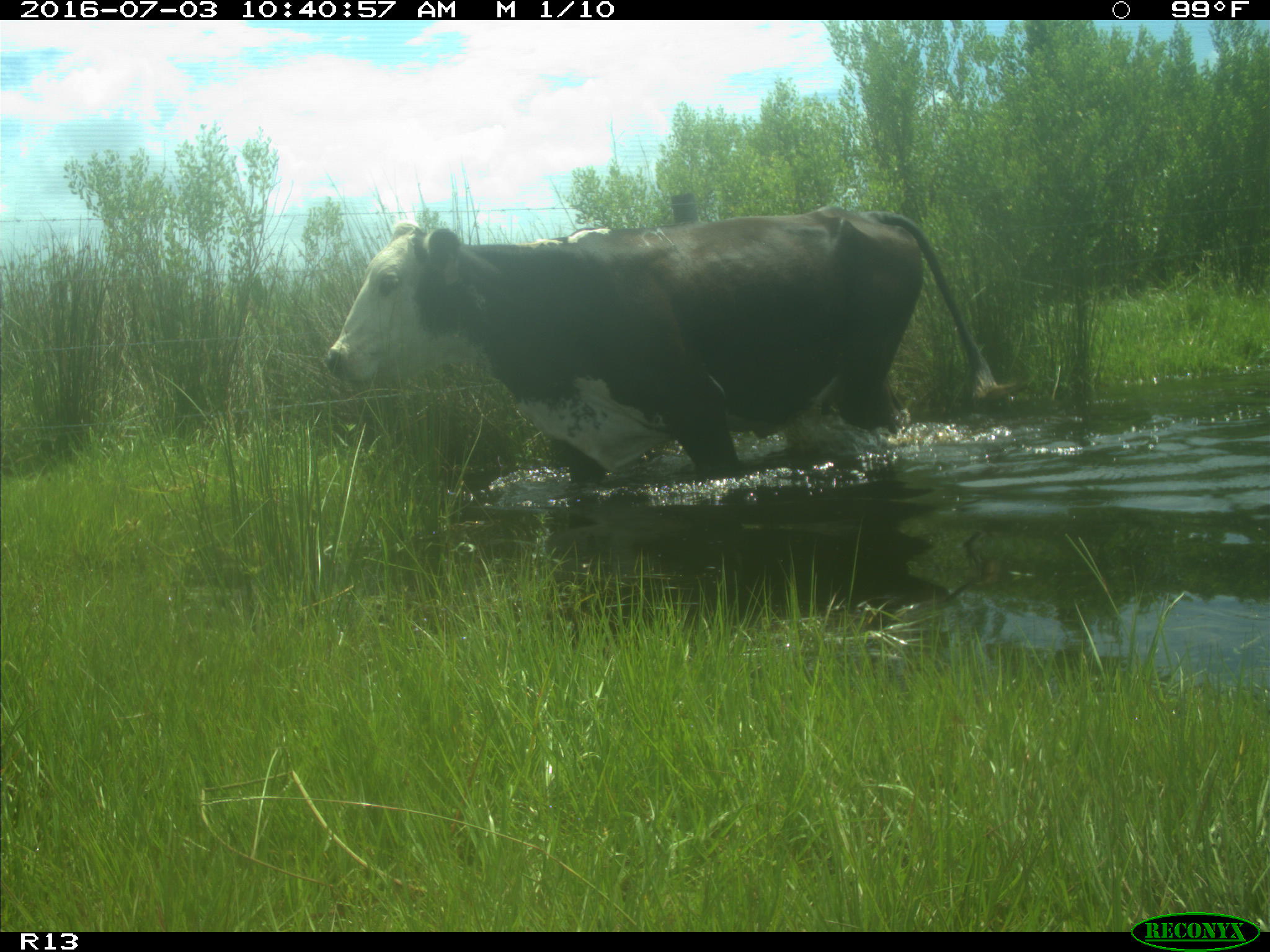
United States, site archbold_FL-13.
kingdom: Animalia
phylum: Chordata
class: Mammalia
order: Artiodactyla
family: Bovidae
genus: Bos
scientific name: Bos taurus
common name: domestic cow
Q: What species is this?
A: Bos taurus (domestic cow).